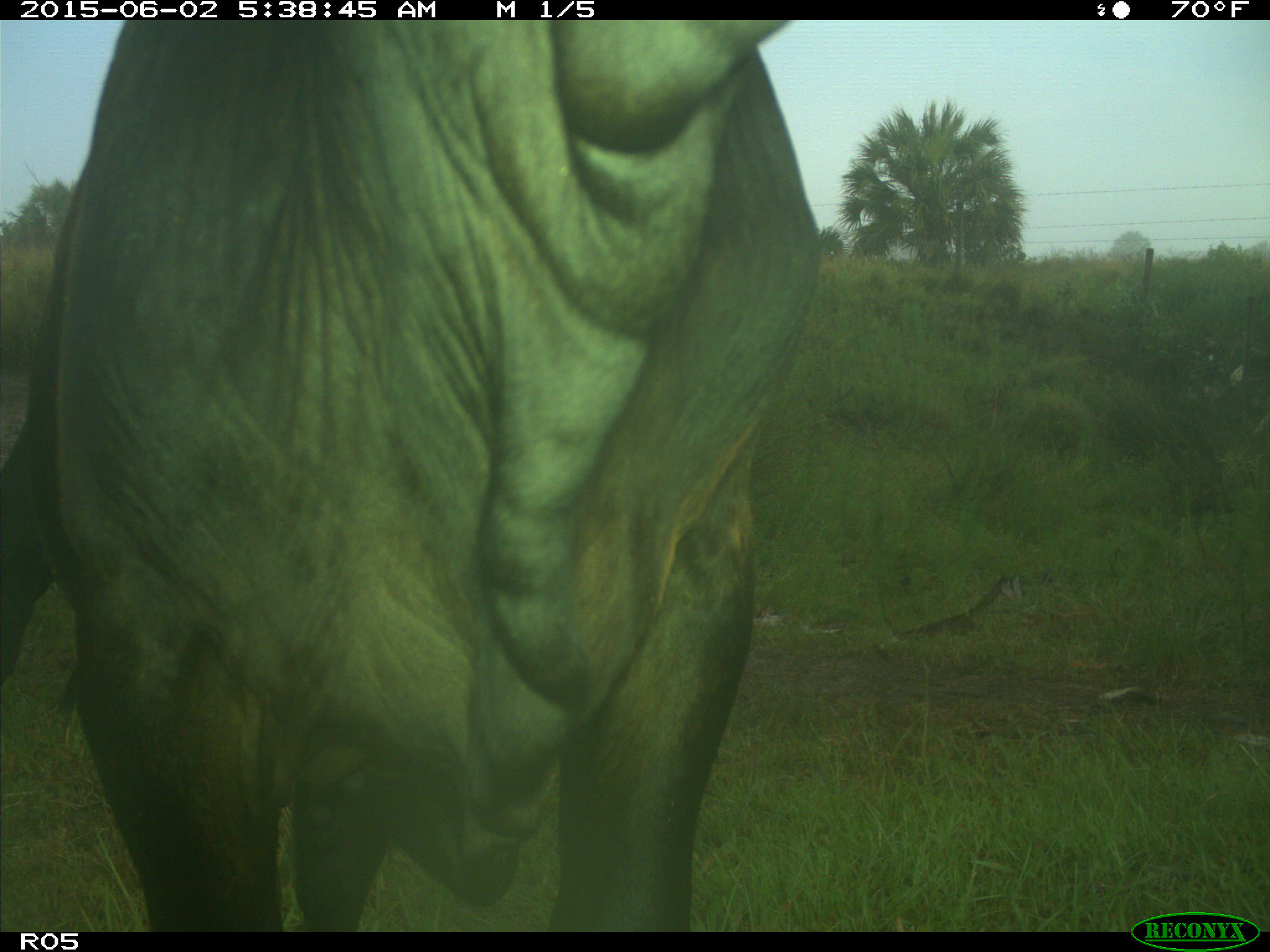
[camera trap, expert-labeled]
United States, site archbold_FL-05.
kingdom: Animalia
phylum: Chordata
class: Mammalia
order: Artiodactyla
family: Bovidae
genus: Bos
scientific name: Bos taurus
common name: domestic cow